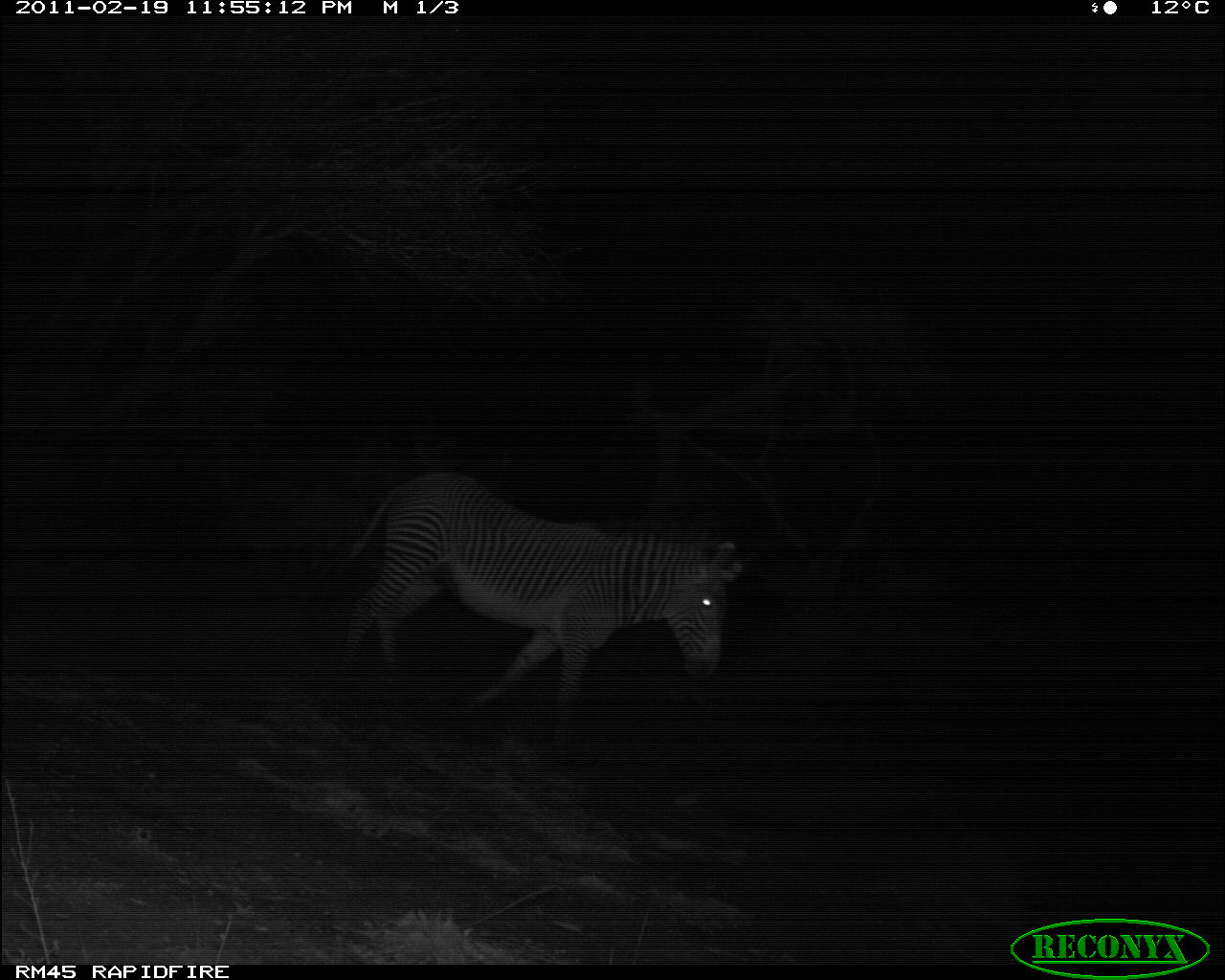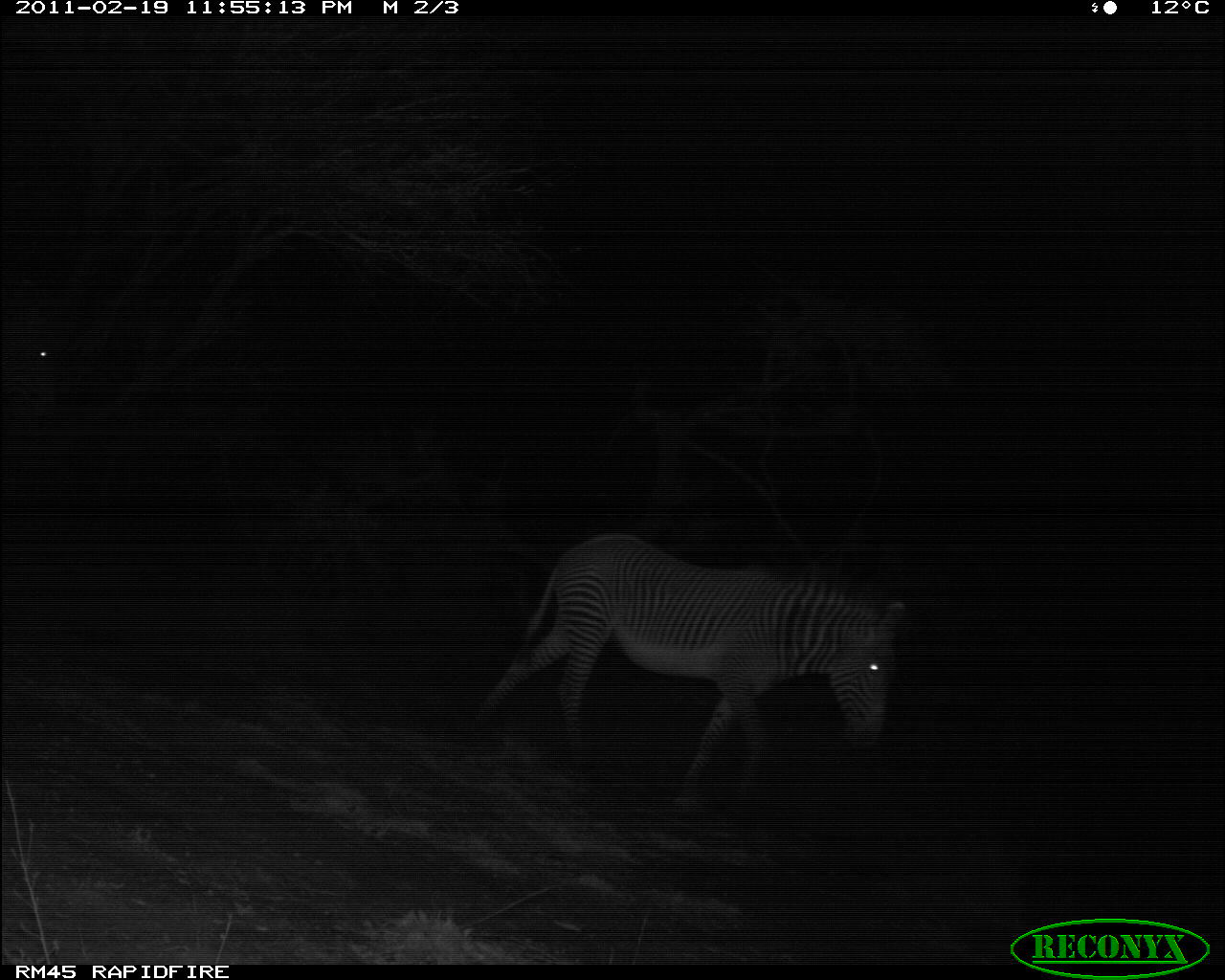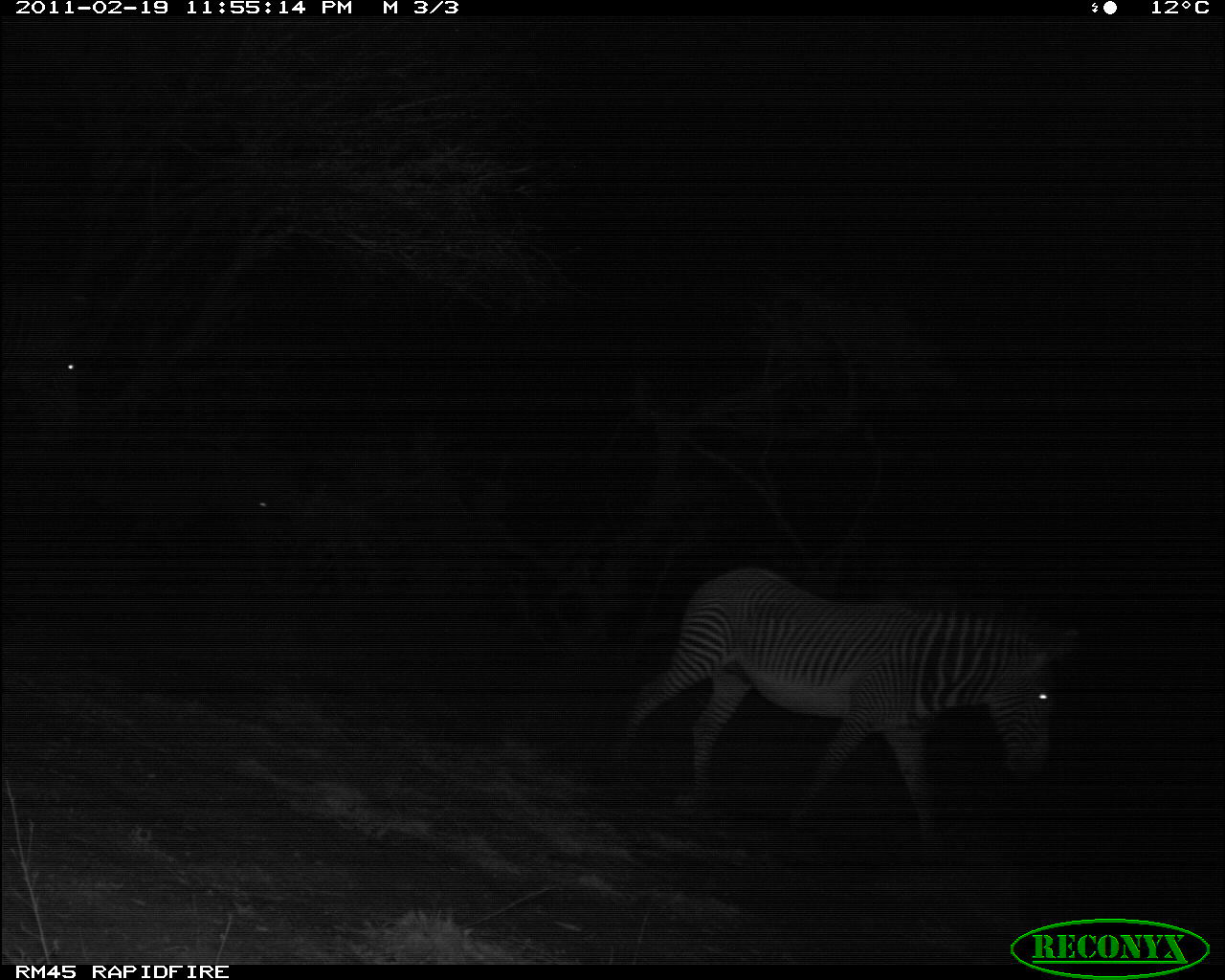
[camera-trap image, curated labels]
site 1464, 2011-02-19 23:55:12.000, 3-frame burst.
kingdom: Animalia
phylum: Chordata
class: Mammalia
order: Perissodactyla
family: Equidae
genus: Equus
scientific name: Equus grevyi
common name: grévy's zebra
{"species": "Equus grevyi (grévy's zebra)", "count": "1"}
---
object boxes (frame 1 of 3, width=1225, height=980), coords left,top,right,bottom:
equus grevyi: 332,469,745,747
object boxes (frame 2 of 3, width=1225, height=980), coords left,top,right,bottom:
equus grevyi: 475,530,906,803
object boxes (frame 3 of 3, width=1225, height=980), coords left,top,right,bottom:
equus grevyi: 607,563,1079,855; 0,282,93,448